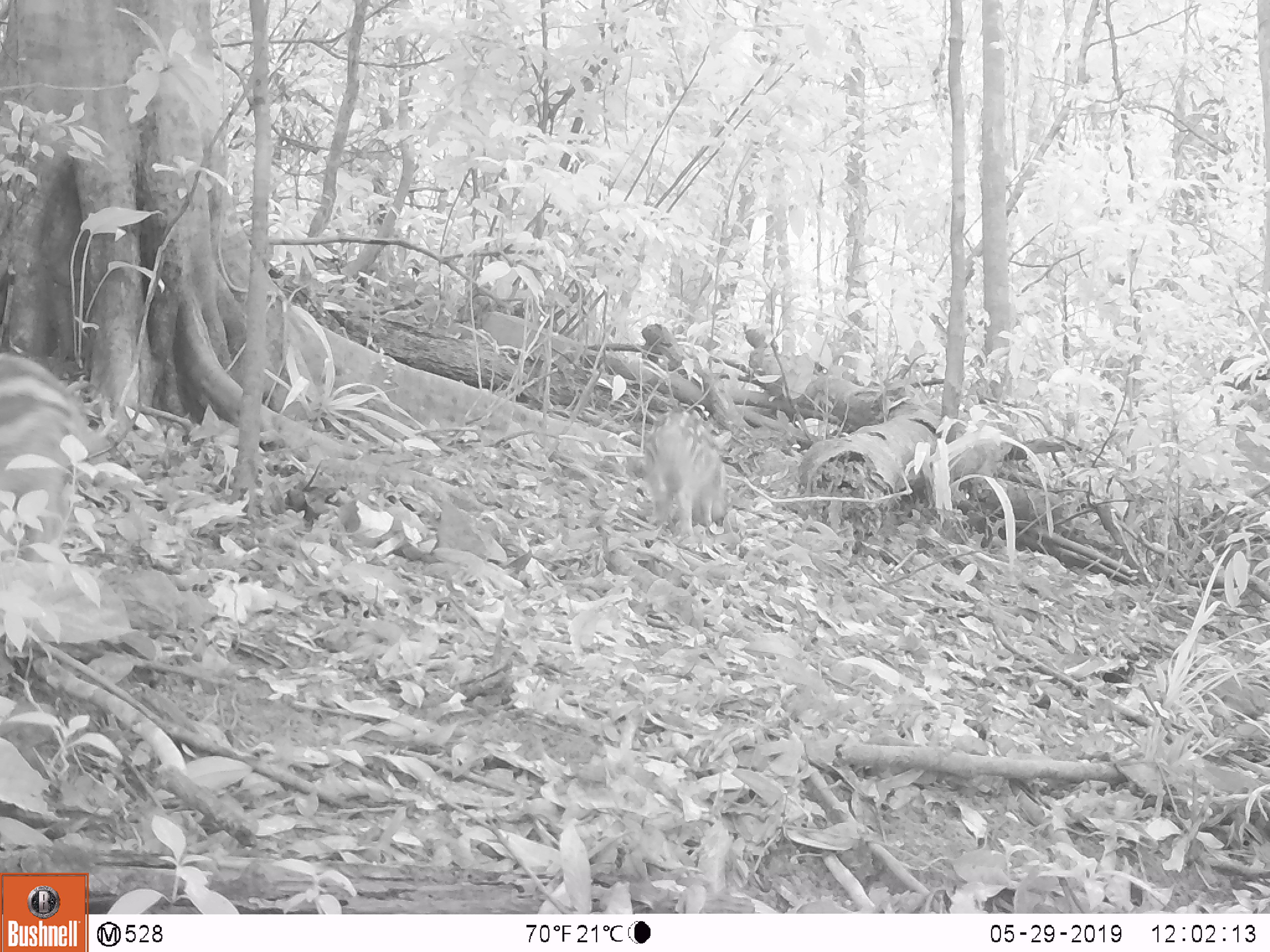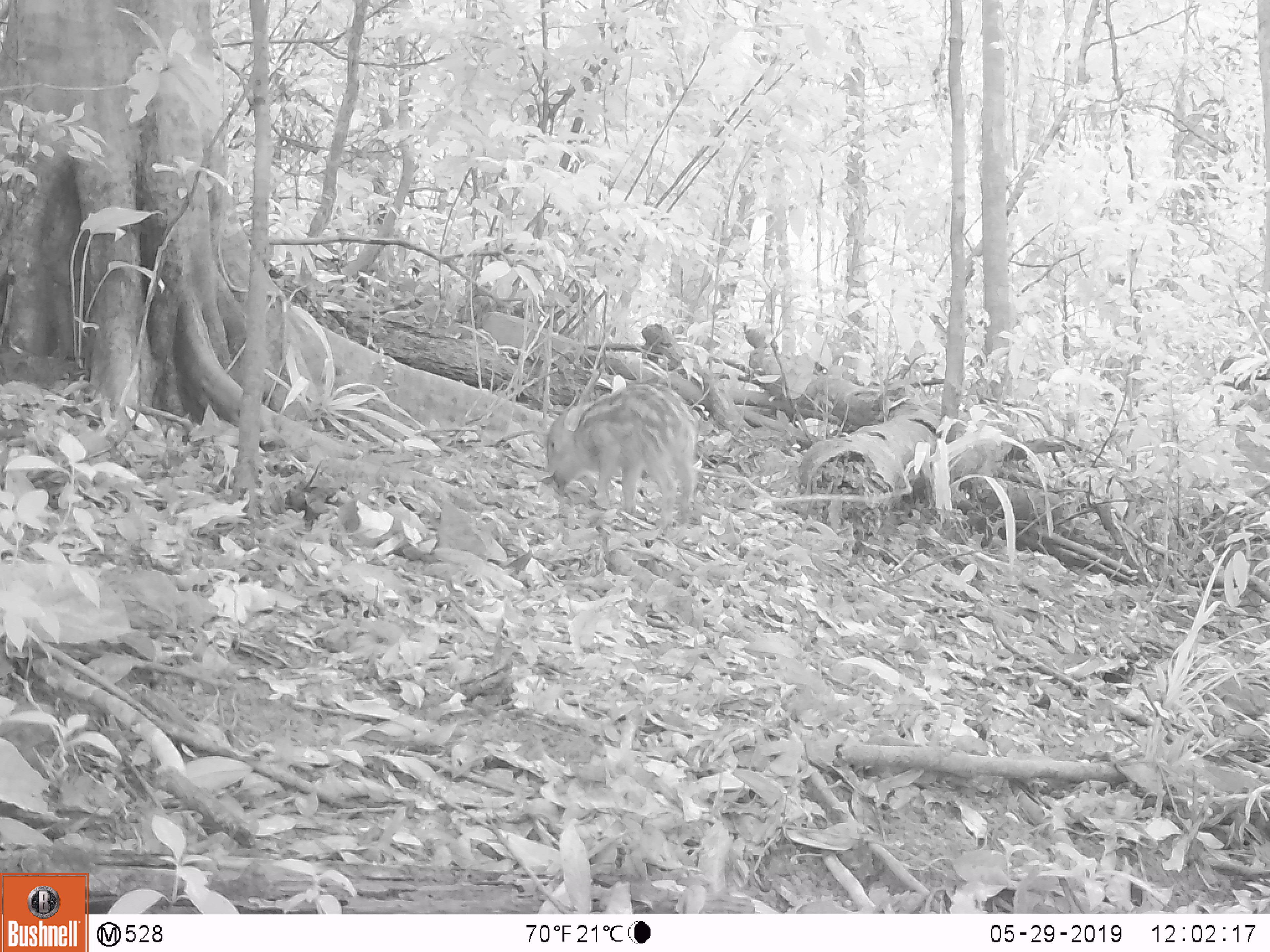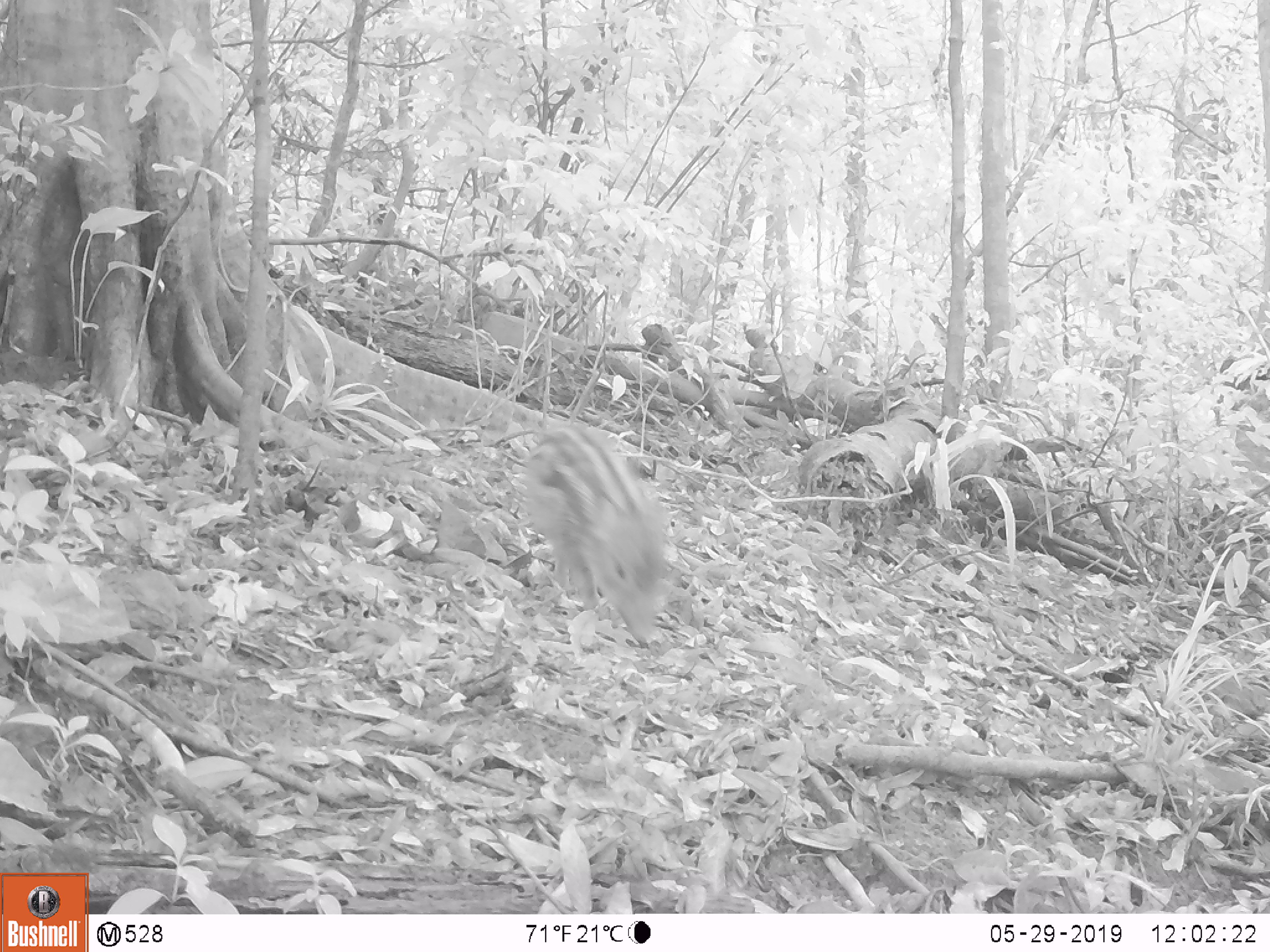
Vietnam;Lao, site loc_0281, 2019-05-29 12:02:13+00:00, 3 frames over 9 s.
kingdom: Animalia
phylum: Chordata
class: Mammalia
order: Artiodactyla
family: Suidae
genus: Sus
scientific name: Sus scrofa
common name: eurasian wild pig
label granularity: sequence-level